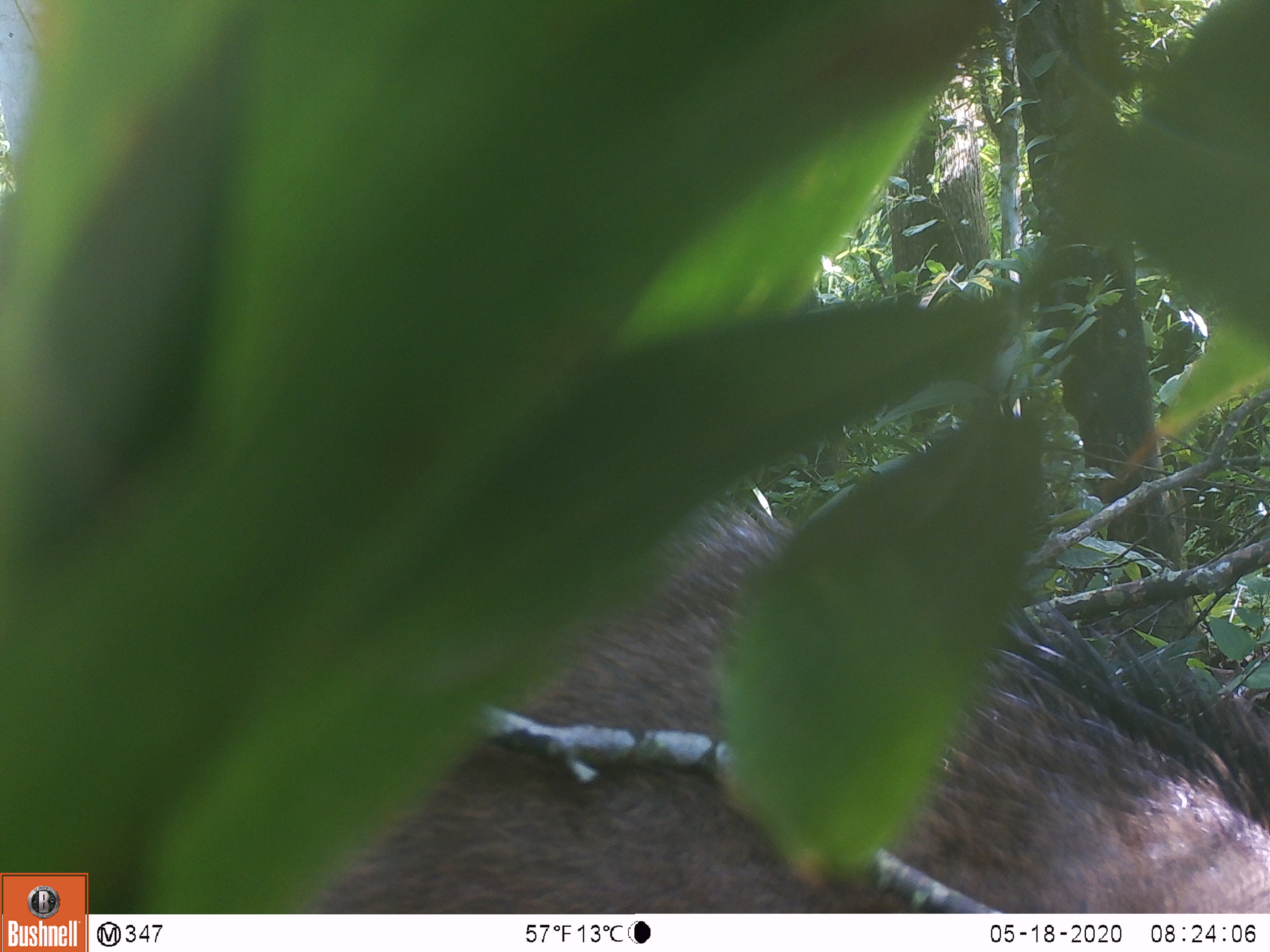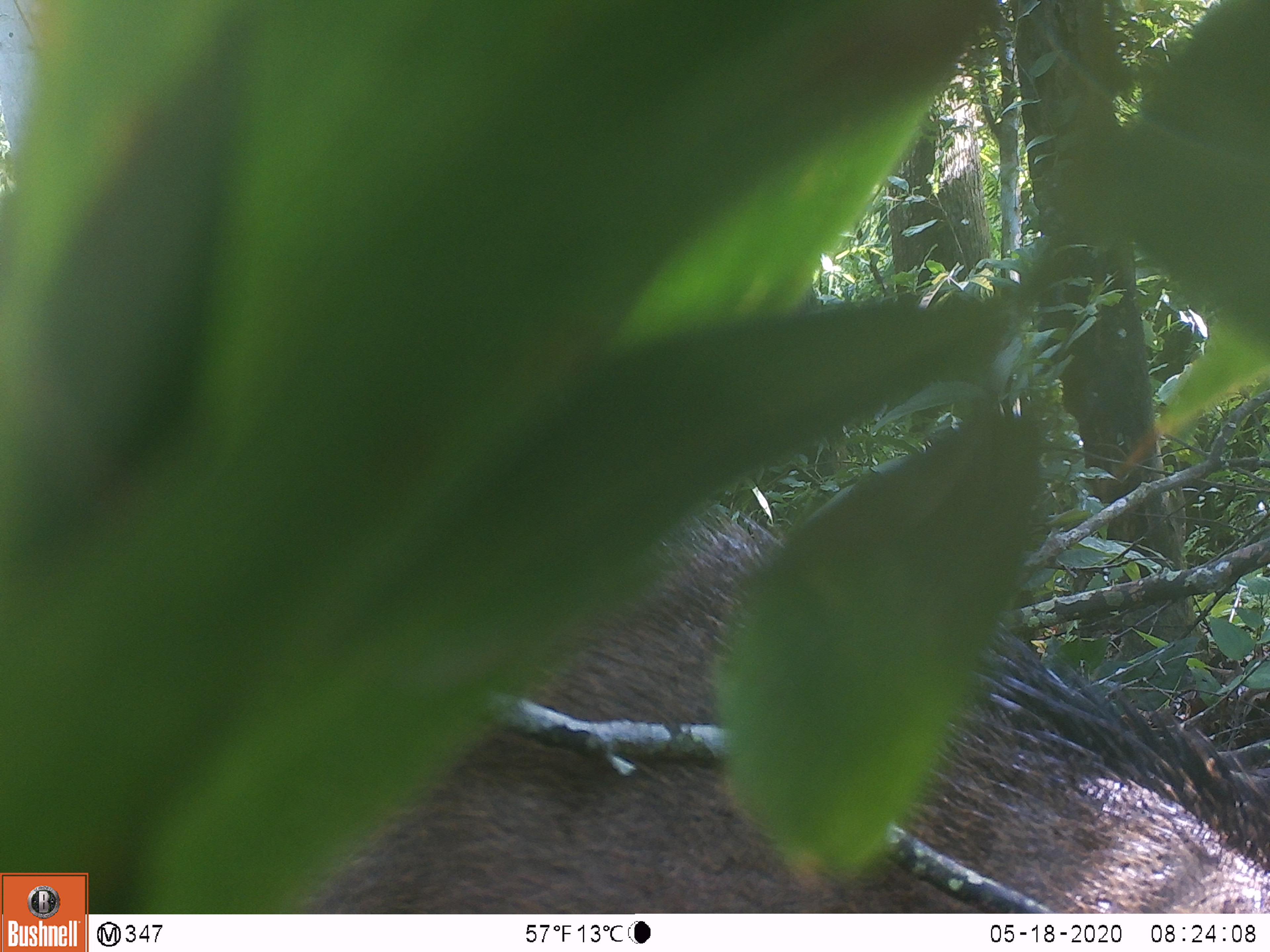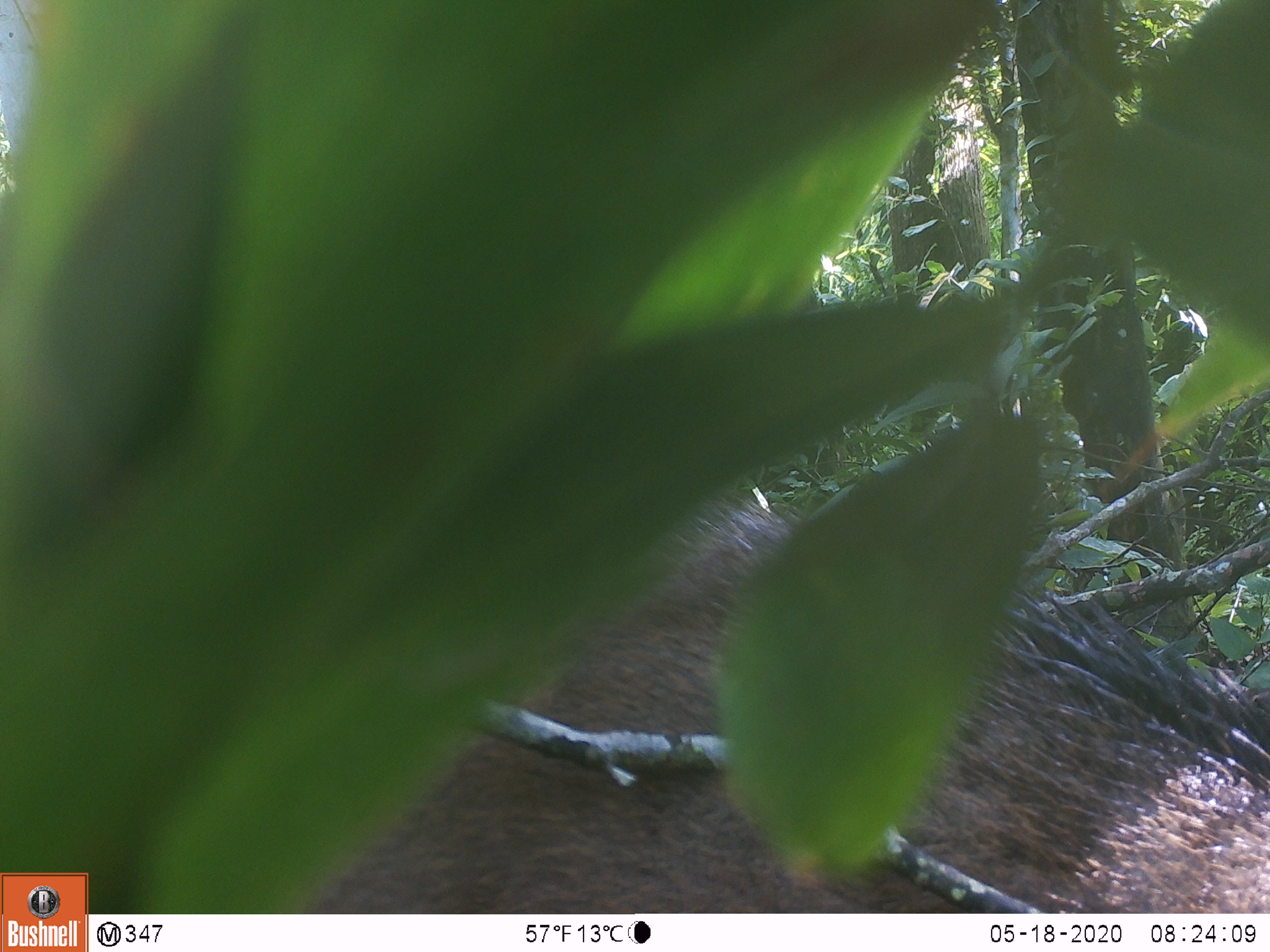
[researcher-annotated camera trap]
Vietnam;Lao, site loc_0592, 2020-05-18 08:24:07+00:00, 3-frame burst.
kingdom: Animalia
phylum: Chordata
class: Mammalia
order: Artiodactyla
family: Suidae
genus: Sus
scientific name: Sus scrofa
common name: eurasian wild pig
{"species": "eurasian wild pig (Sus scrofa)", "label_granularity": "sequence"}